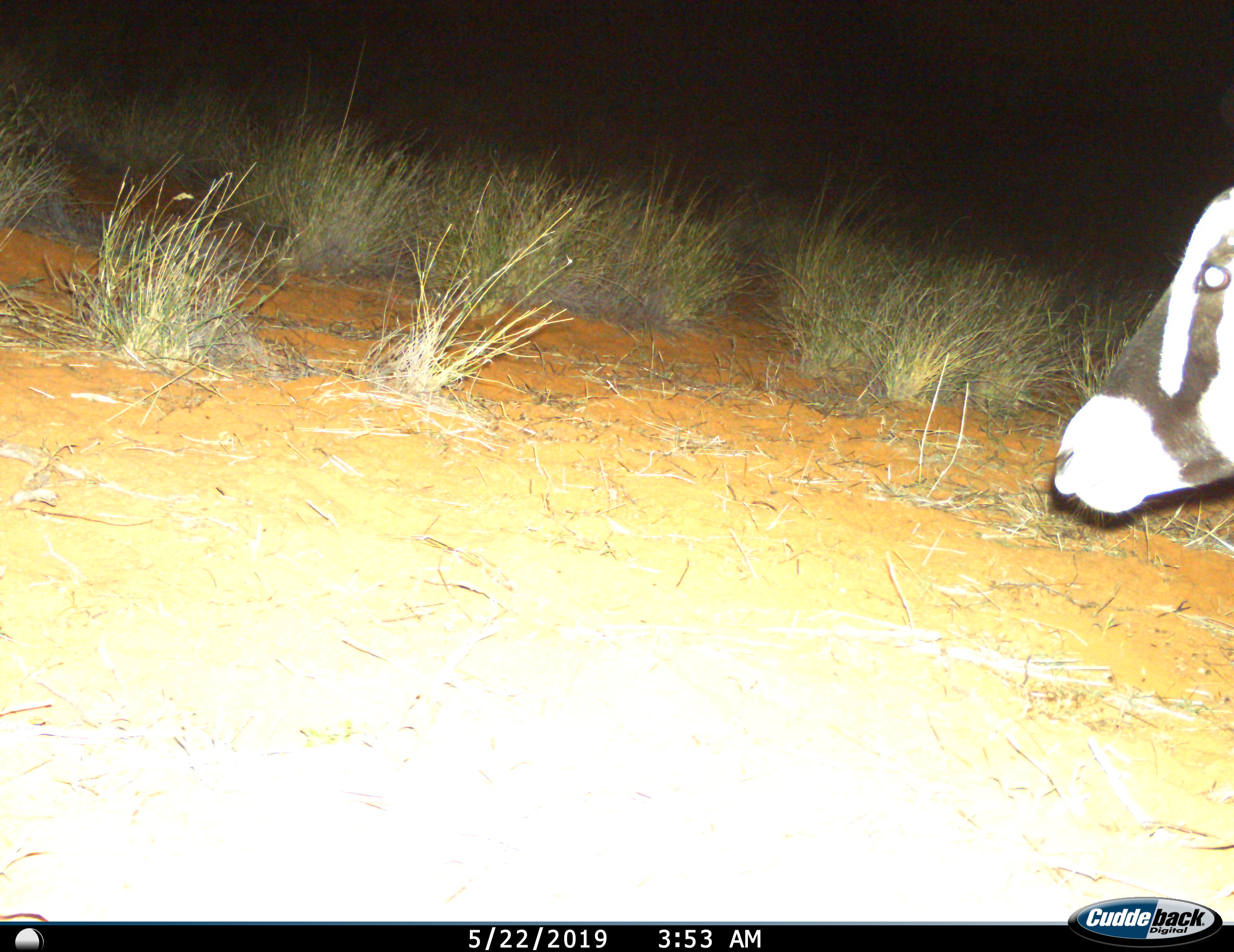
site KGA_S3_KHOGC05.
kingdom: Animalia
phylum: Chordata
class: Mammalia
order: Artiodactyla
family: Bovidae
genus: Oryx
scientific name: Oryx gazella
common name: gemsbok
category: oryx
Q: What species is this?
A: Oryx (gemsbok) (Oryx gazella).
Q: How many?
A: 1.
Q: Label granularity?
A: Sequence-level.